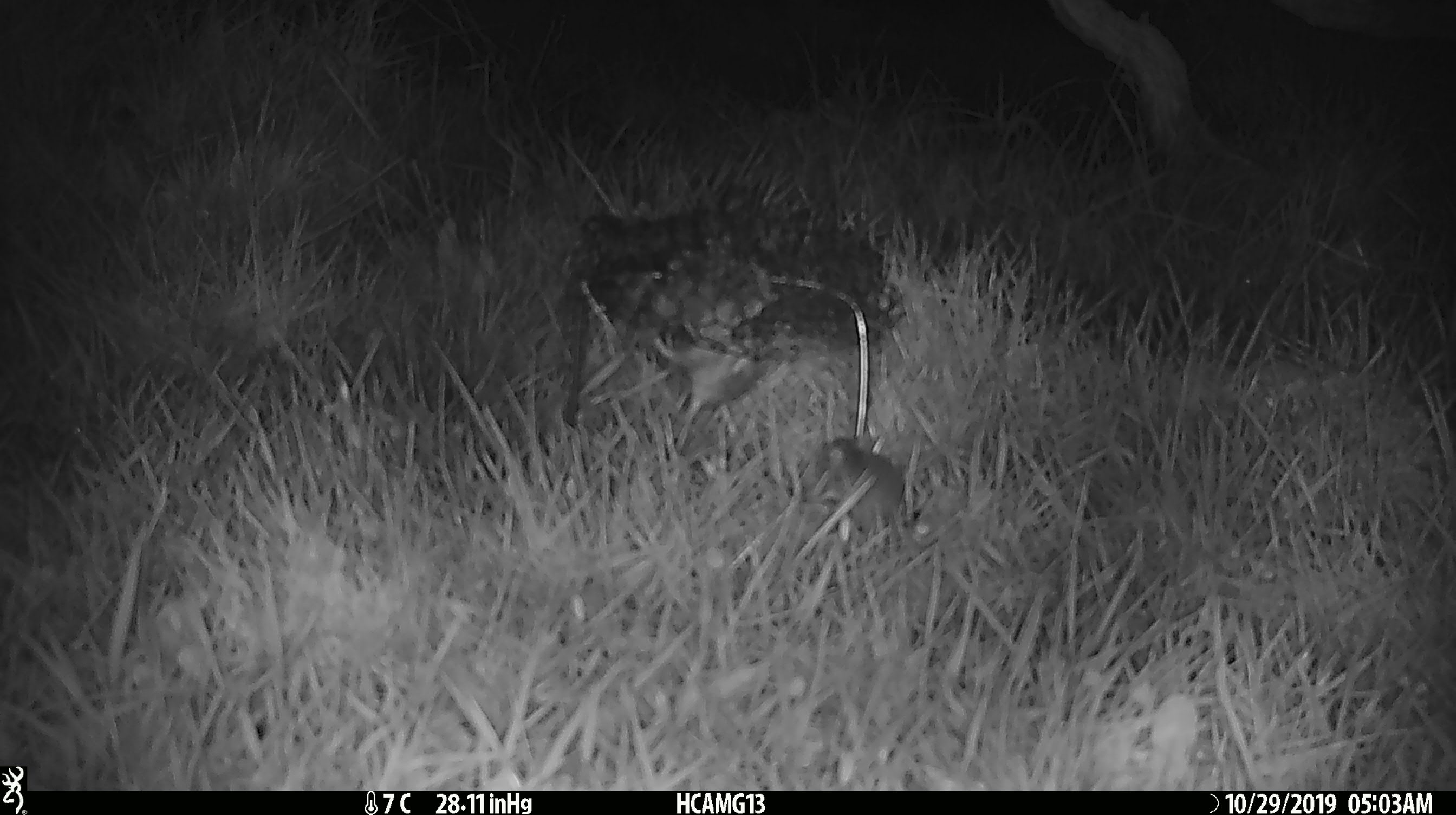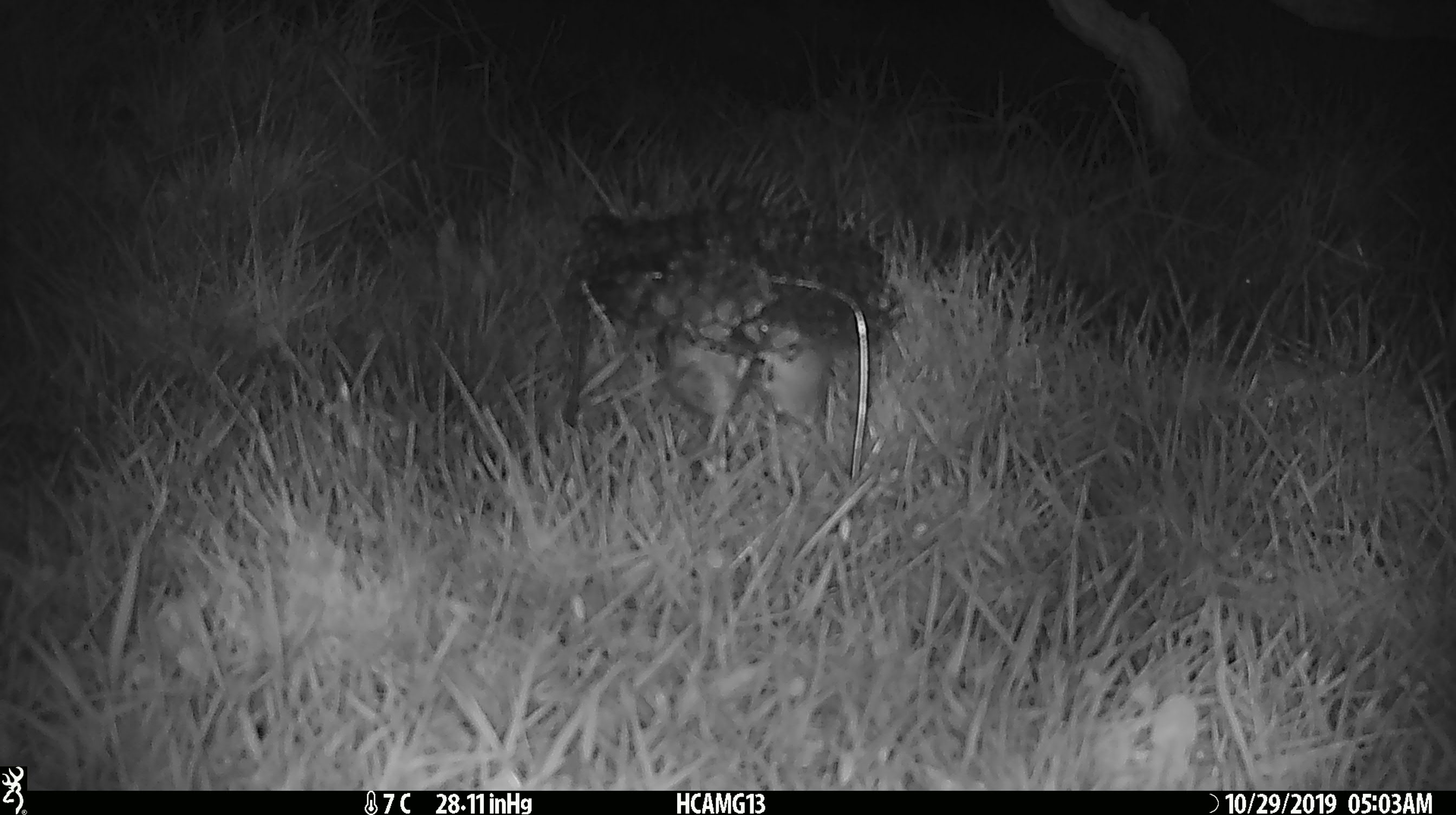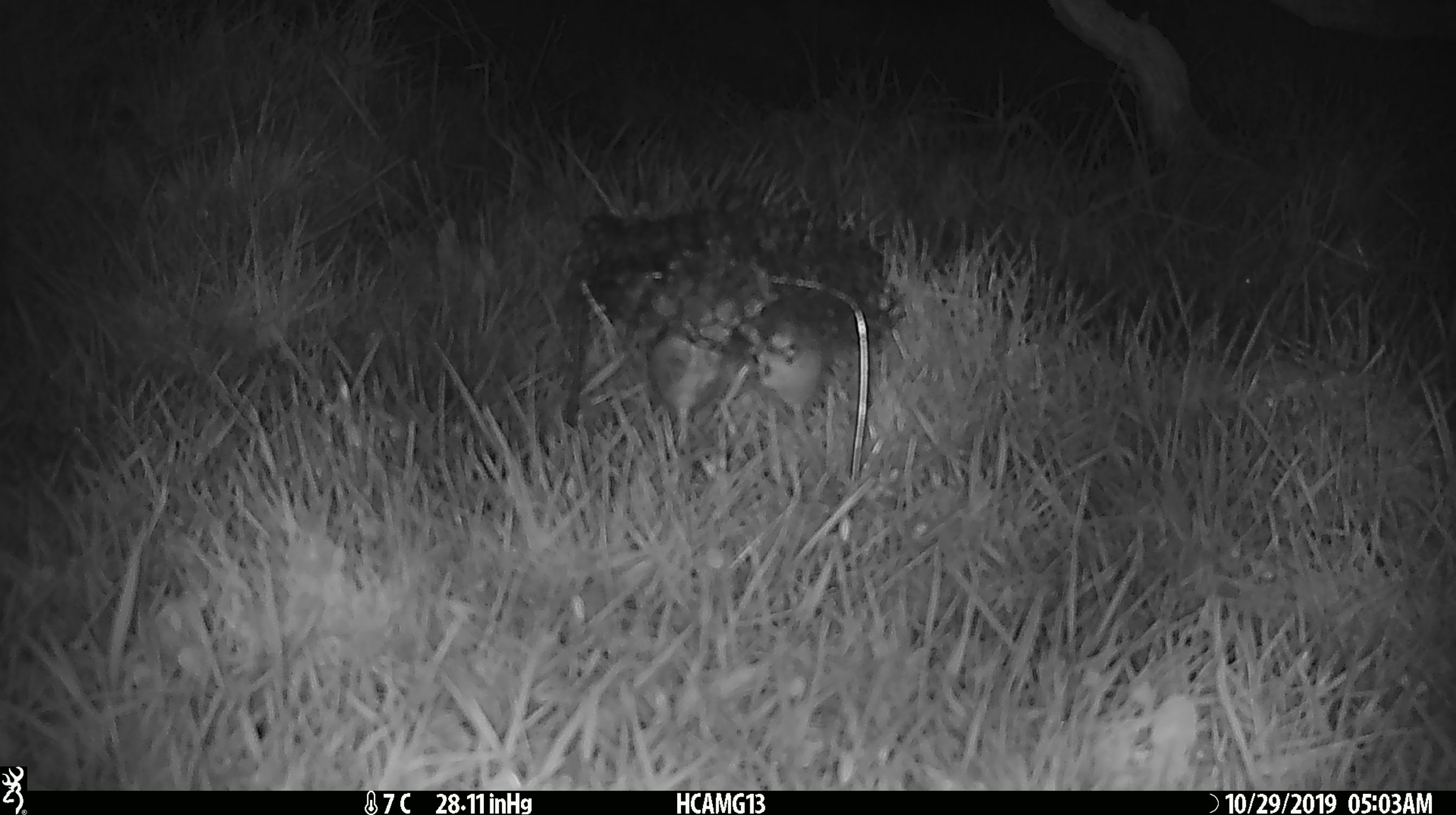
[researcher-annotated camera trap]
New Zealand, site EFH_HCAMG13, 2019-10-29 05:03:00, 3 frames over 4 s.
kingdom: Animalia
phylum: Chordata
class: Mammalia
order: Rodentia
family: Muridae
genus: Mus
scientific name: Mus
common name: mouse